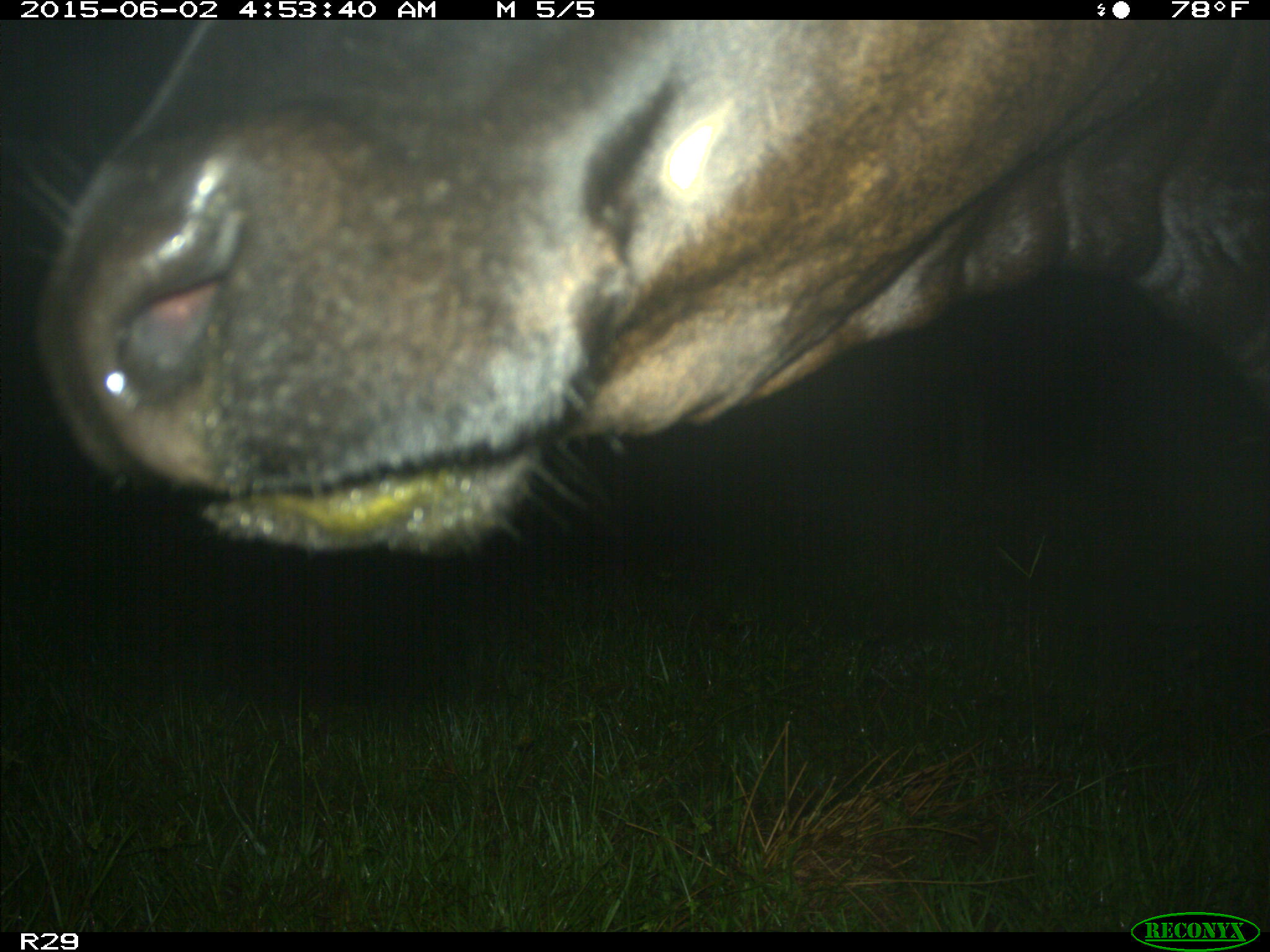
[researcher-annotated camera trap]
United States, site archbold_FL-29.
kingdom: Animalia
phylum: Chordata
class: Mammalia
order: Artiodactyla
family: Bovidae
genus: Bos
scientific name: Bos taurus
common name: domestic cow